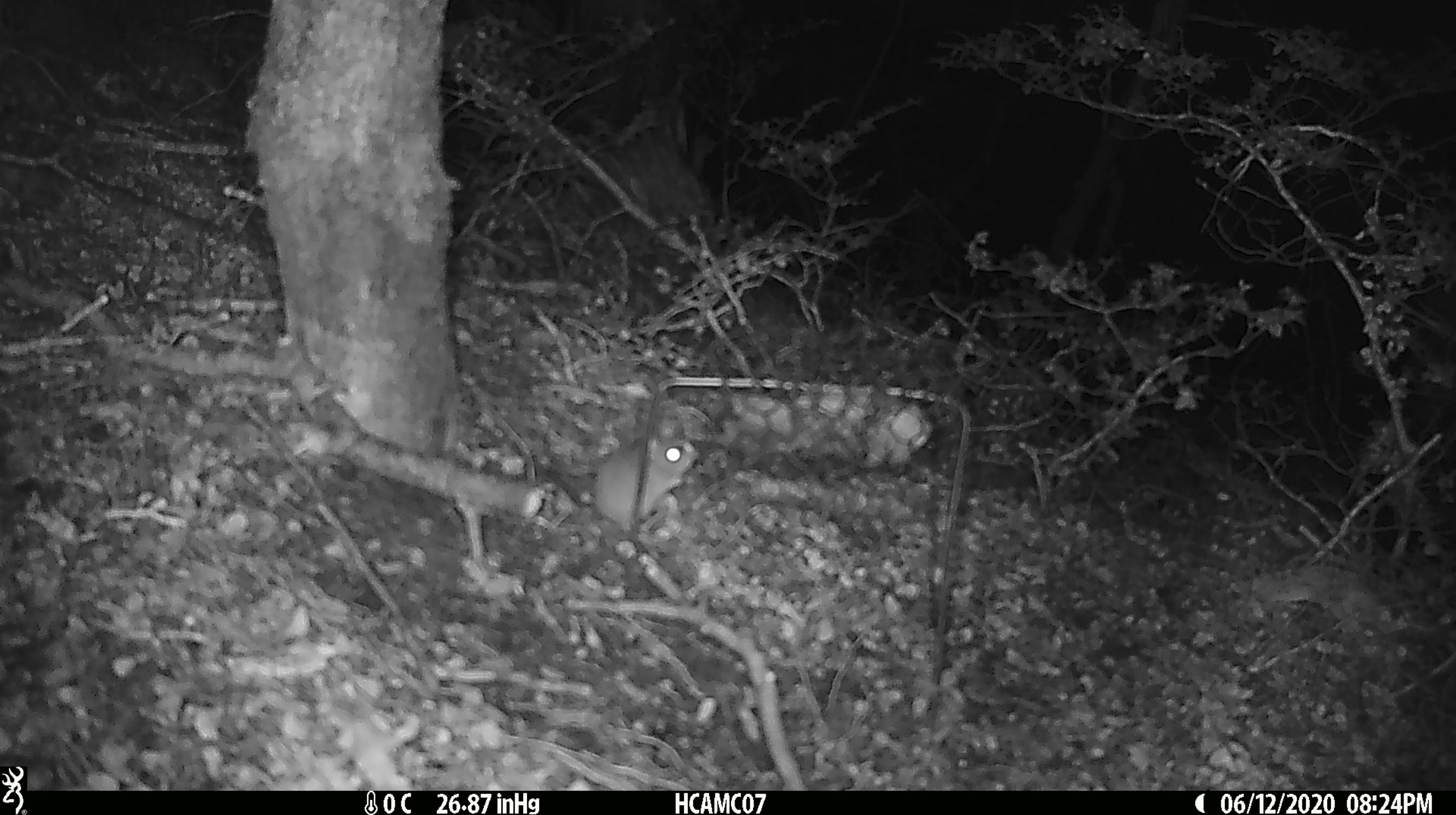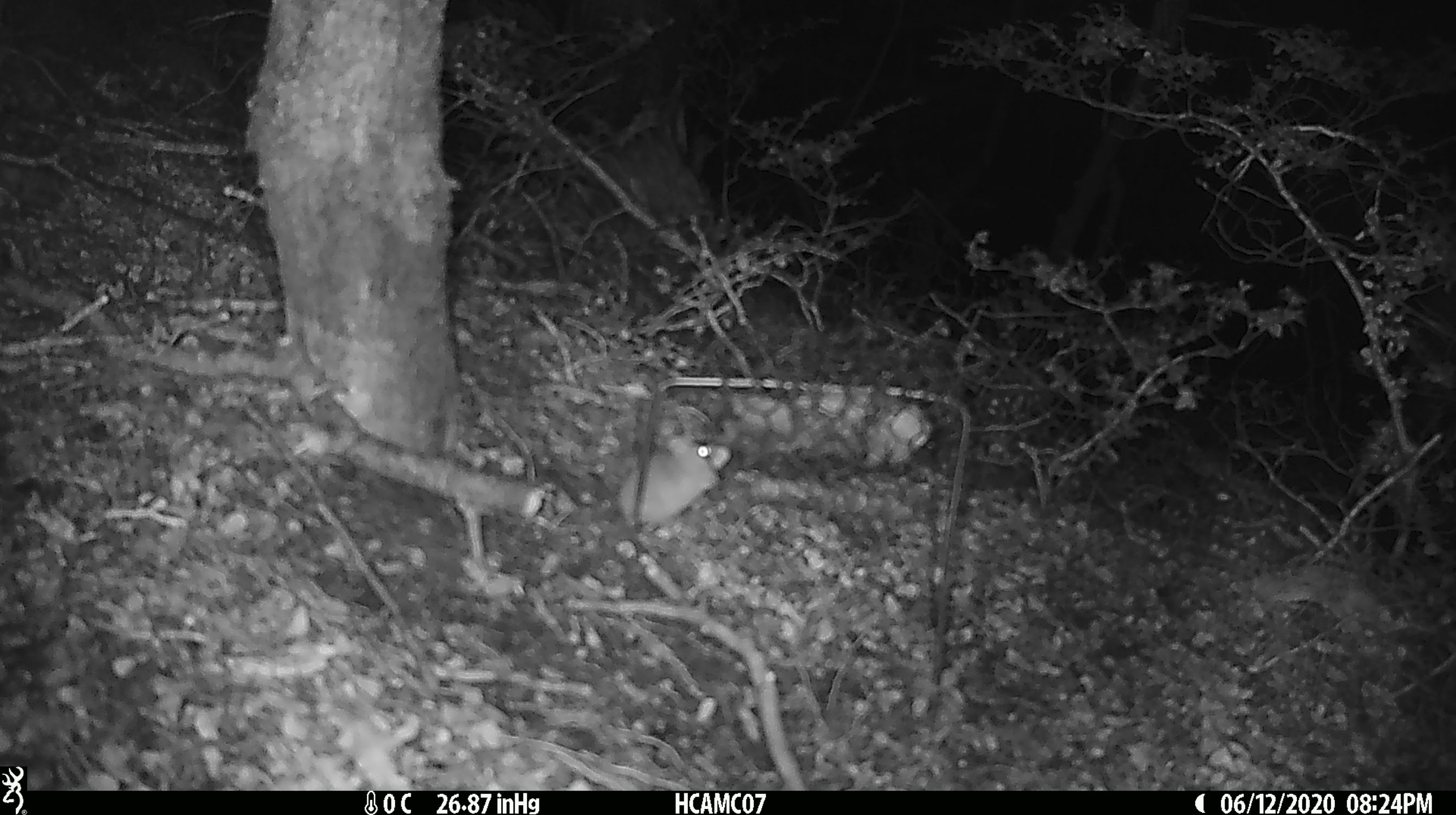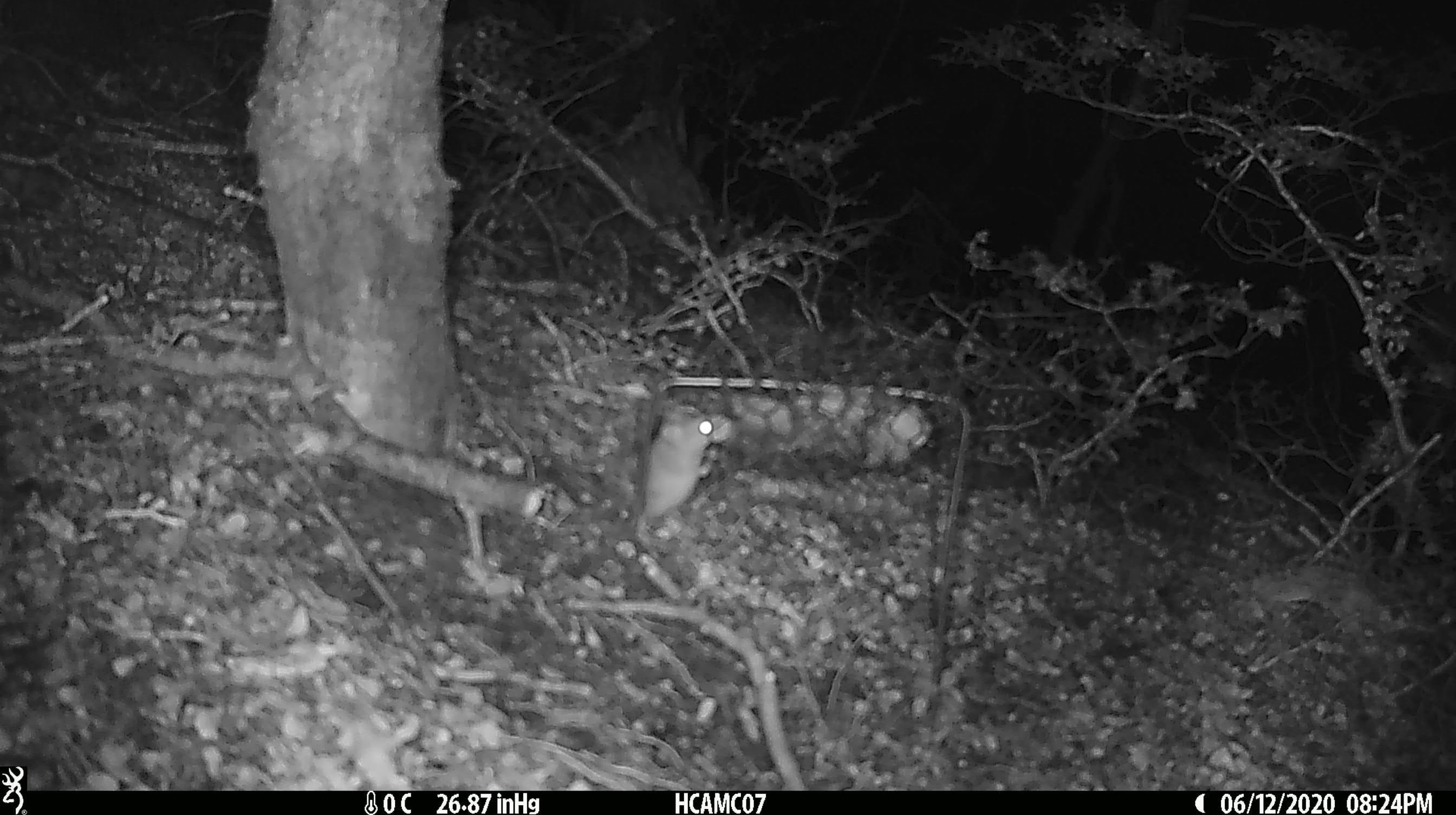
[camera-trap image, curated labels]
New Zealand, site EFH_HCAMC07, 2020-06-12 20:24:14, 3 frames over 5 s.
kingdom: Animalia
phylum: Chordata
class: Mammalia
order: Rodentia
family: Muridae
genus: Mus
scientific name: Mus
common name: mouse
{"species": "mouse (Mus)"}